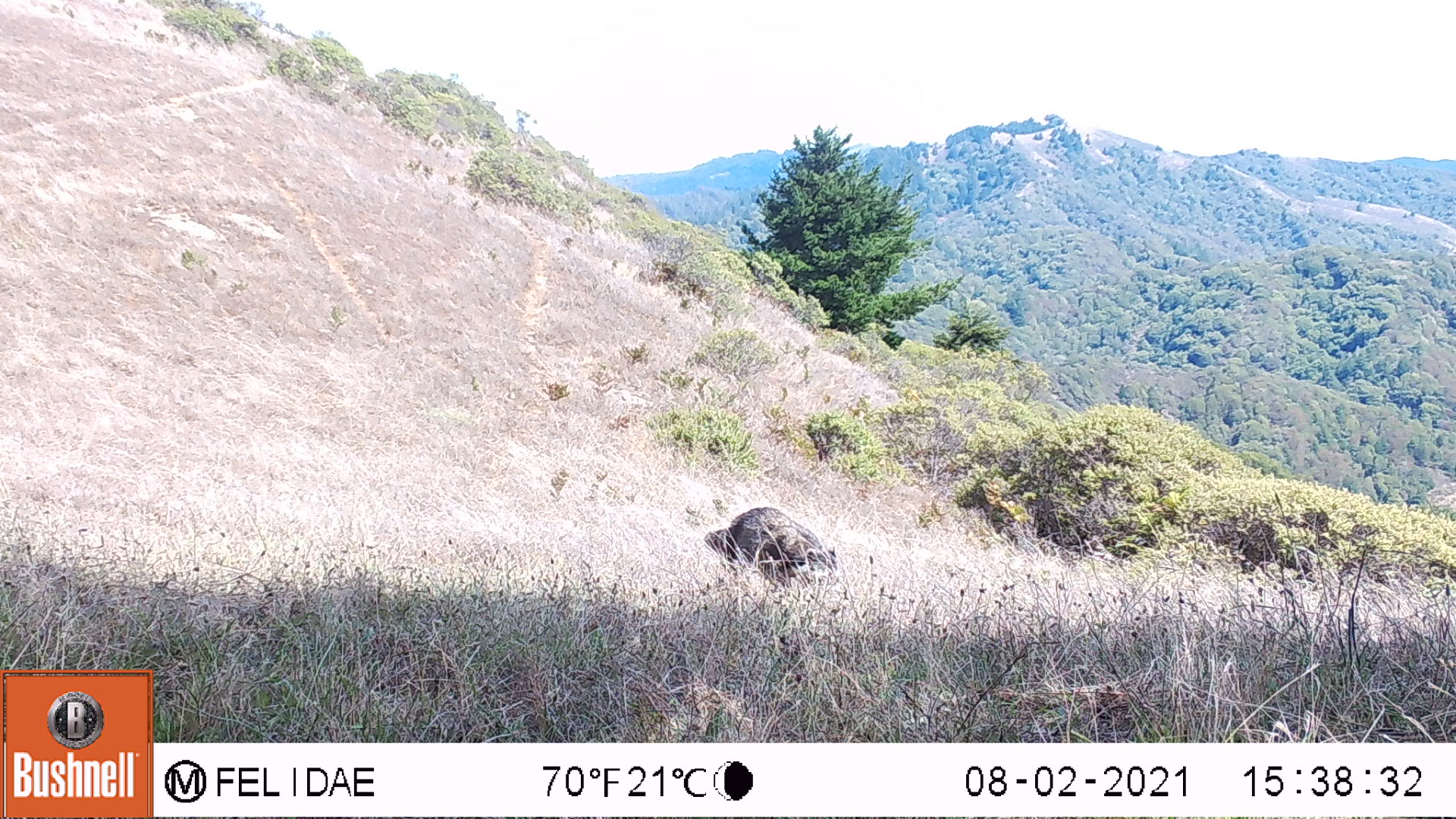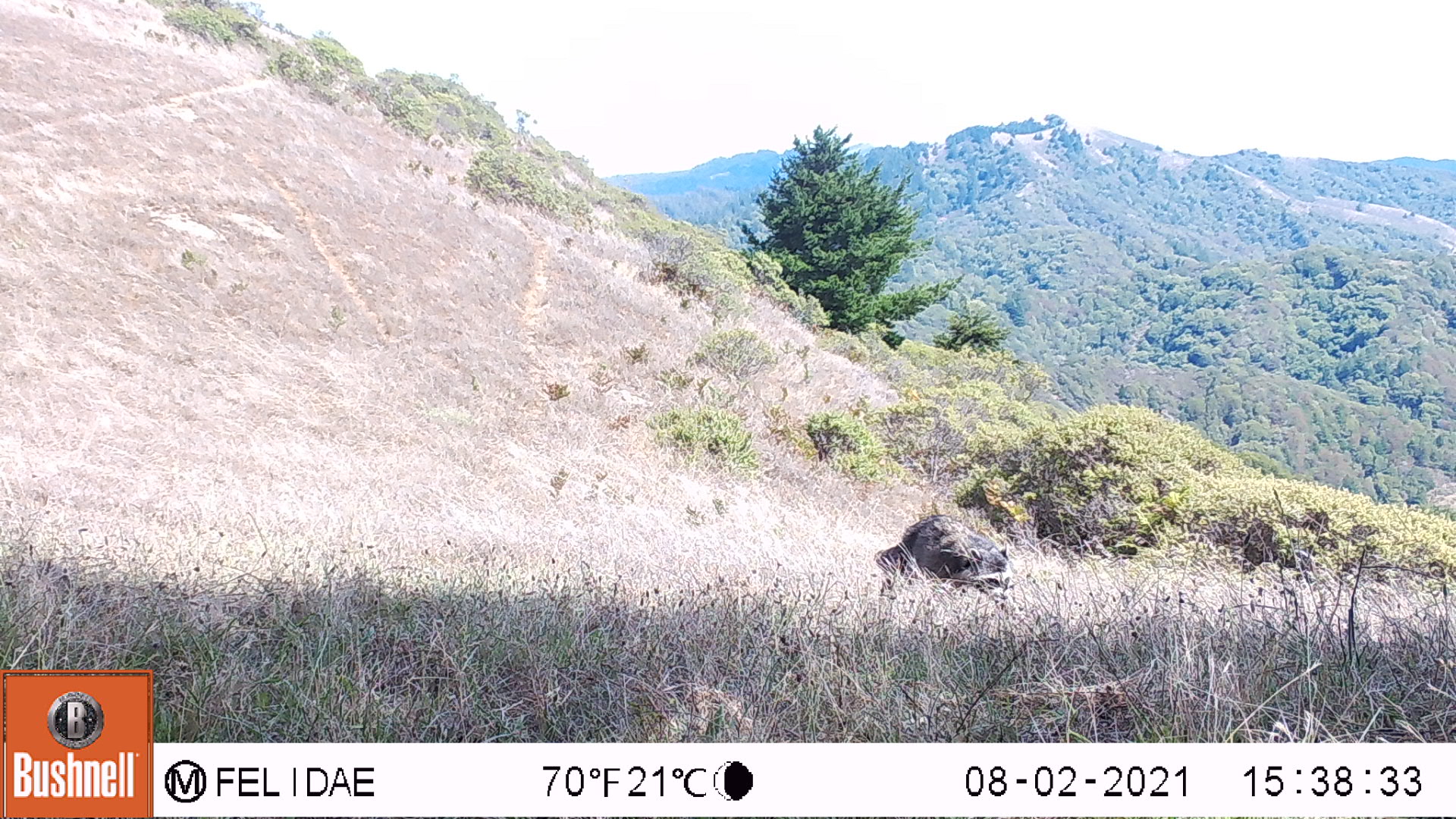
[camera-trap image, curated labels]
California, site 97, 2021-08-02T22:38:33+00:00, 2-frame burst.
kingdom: Animalia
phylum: Chordata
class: Mammalia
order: Carnivora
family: Procyonidae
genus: Procyon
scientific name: Procyon lotor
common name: raccoon